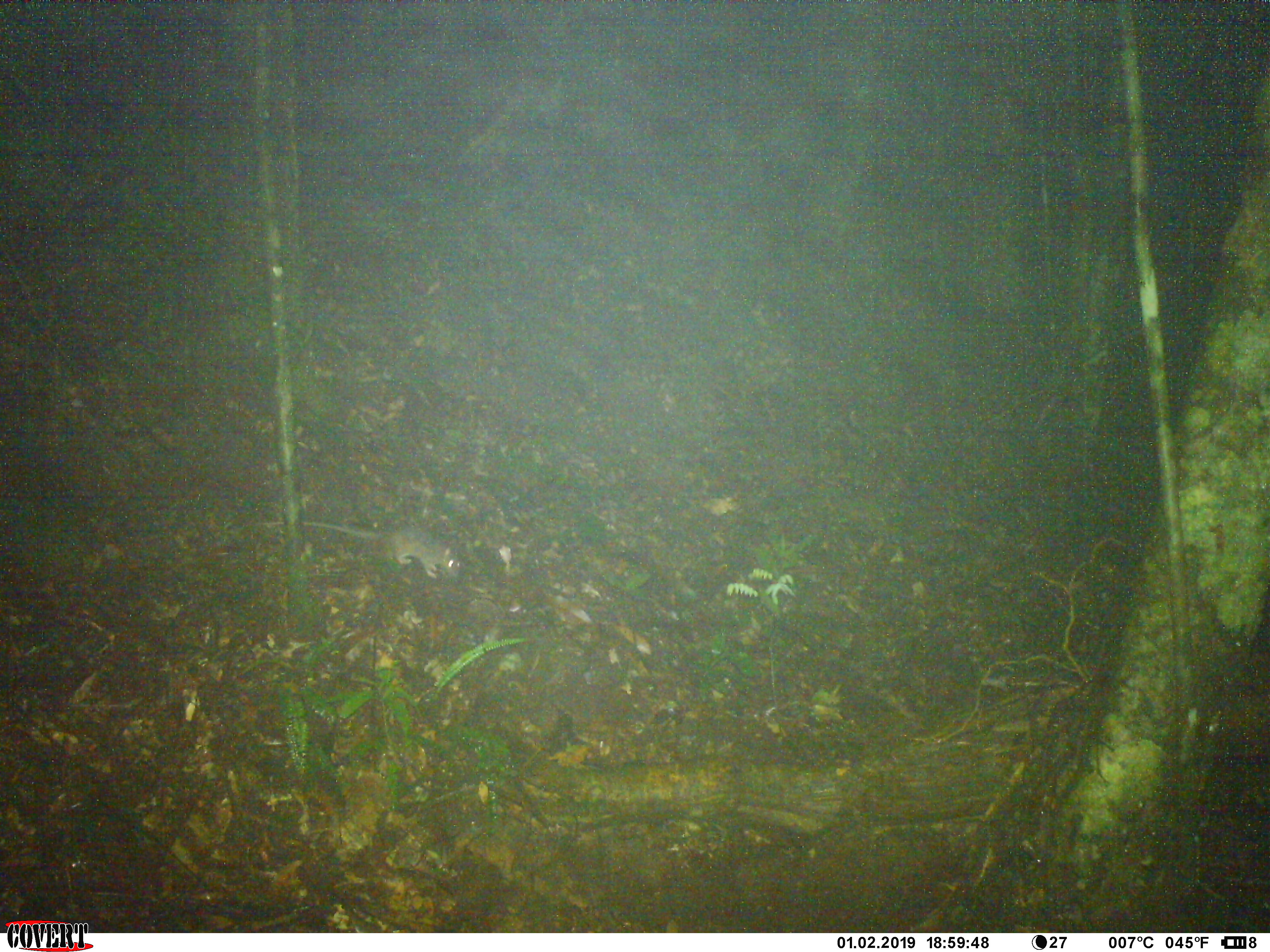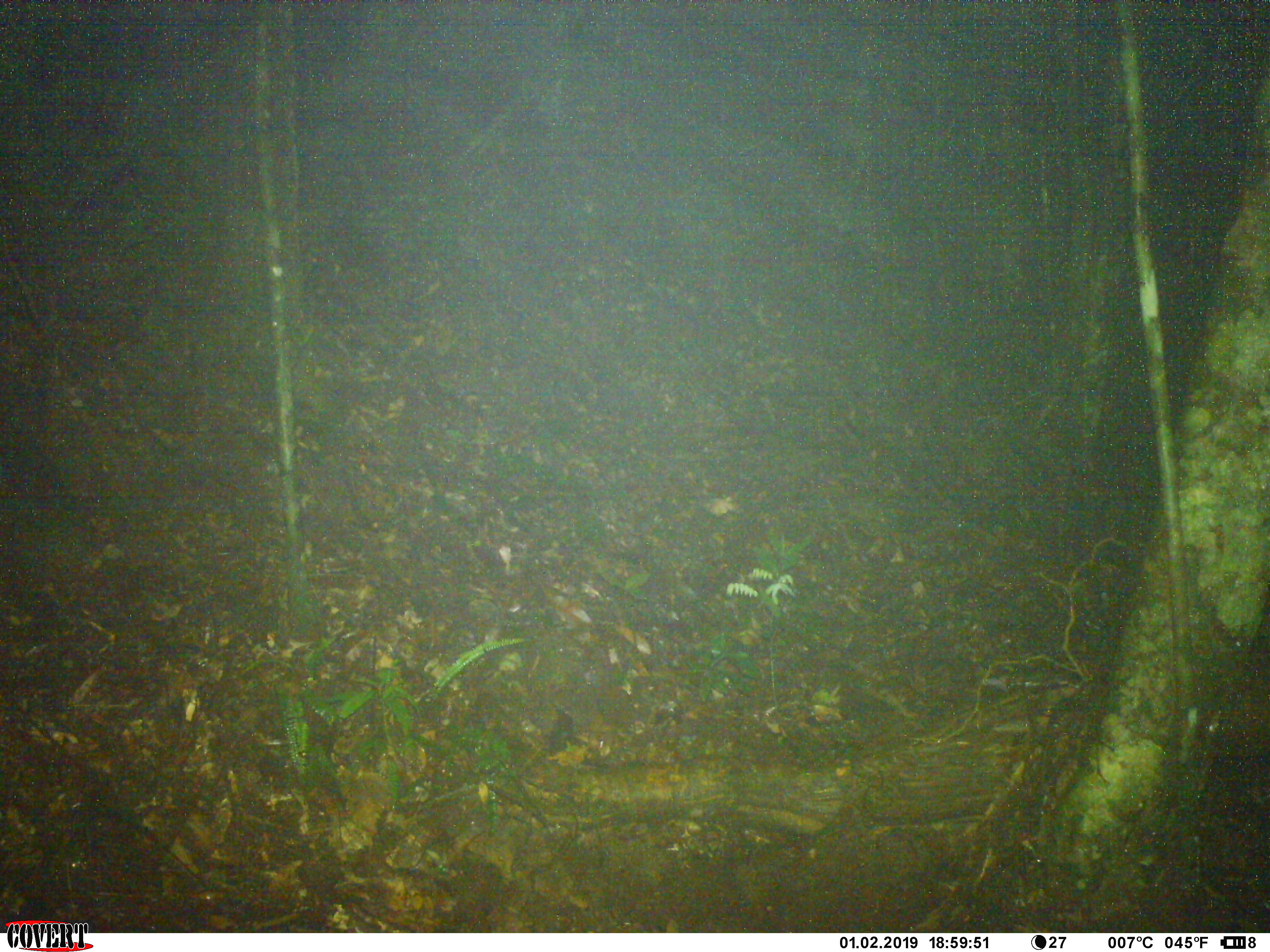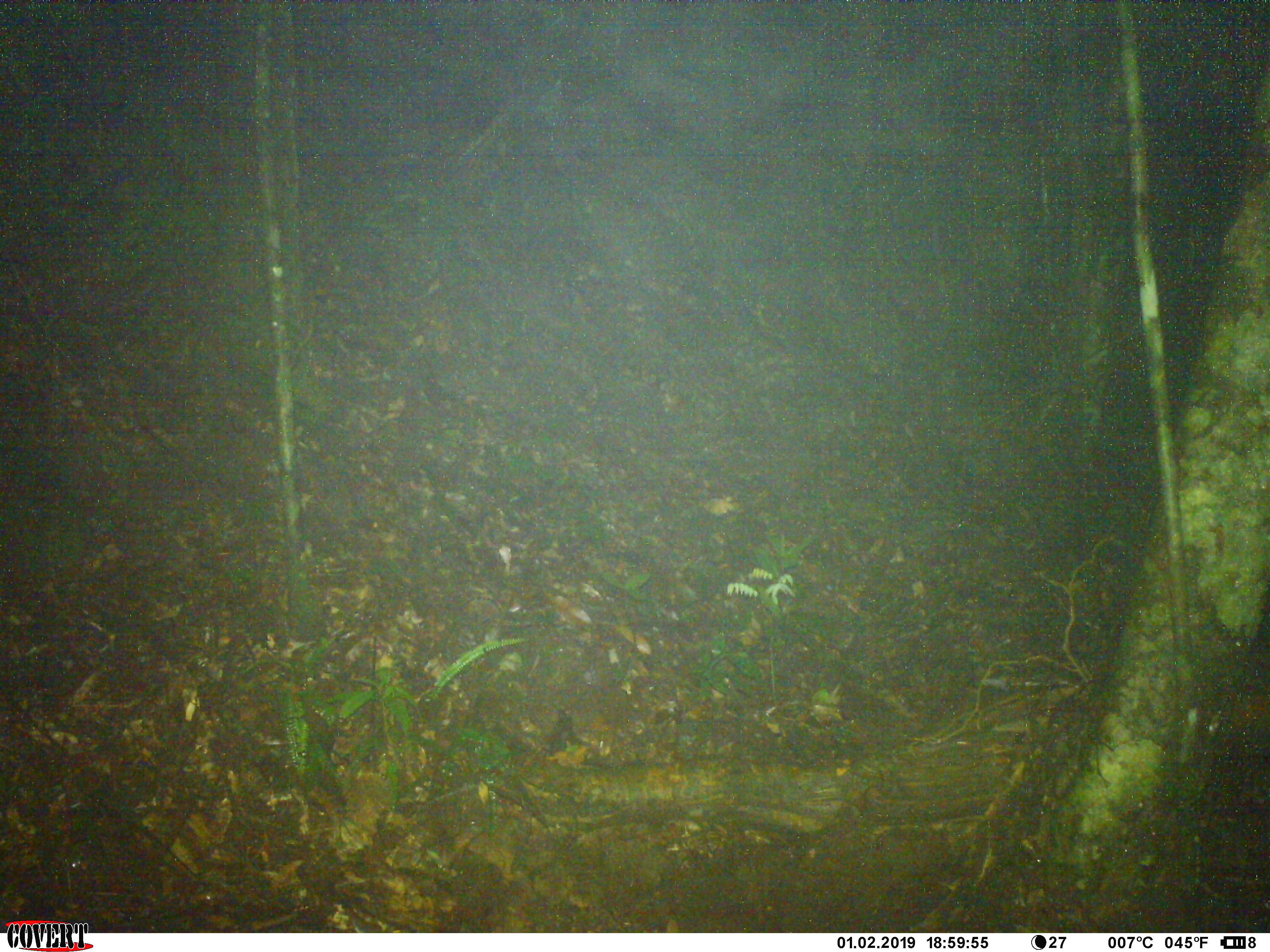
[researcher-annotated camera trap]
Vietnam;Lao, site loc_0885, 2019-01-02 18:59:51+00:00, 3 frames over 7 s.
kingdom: Animalia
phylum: Chordata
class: Mammalia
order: Rodentia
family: Muridae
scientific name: Muridae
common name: old-world mice and rats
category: unidentified murid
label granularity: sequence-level